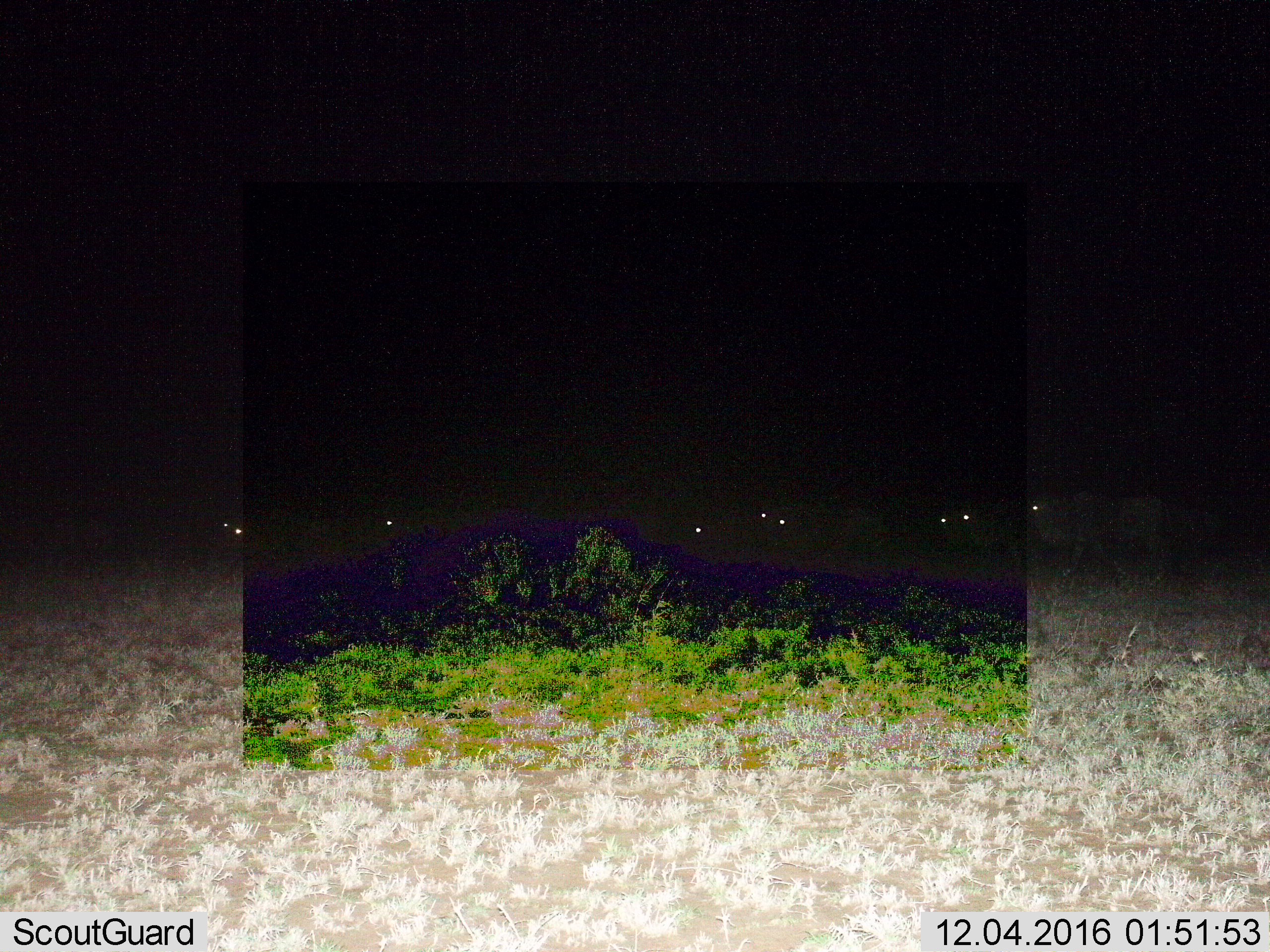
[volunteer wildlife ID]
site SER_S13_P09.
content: unidentified animal